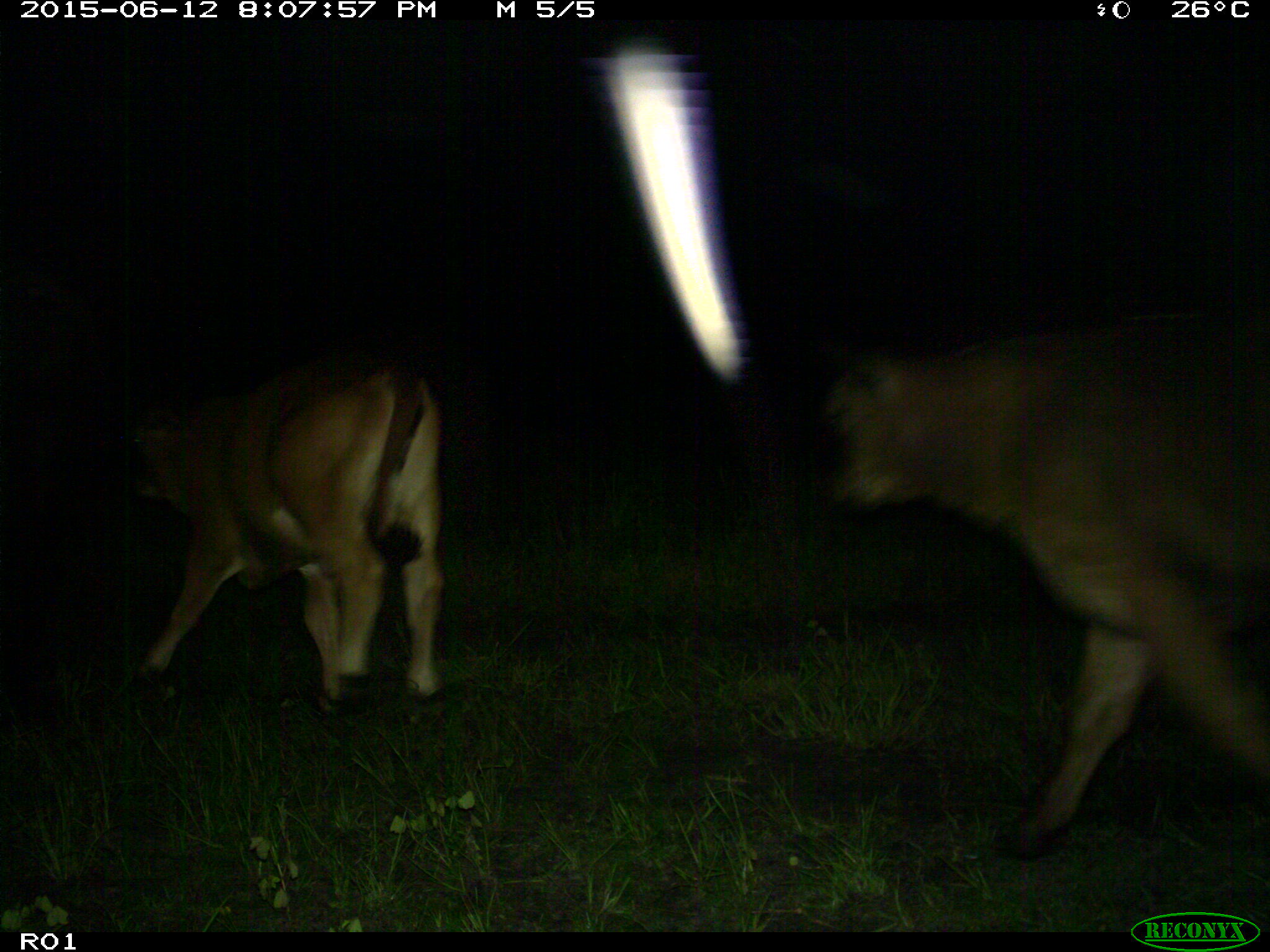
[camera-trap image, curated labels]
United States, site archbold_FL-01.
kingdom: Animalia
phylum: Chordata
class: Mammalia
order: Artiodactyla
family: Bovidae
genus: Bos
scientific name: Bos taurus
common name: domestic cow